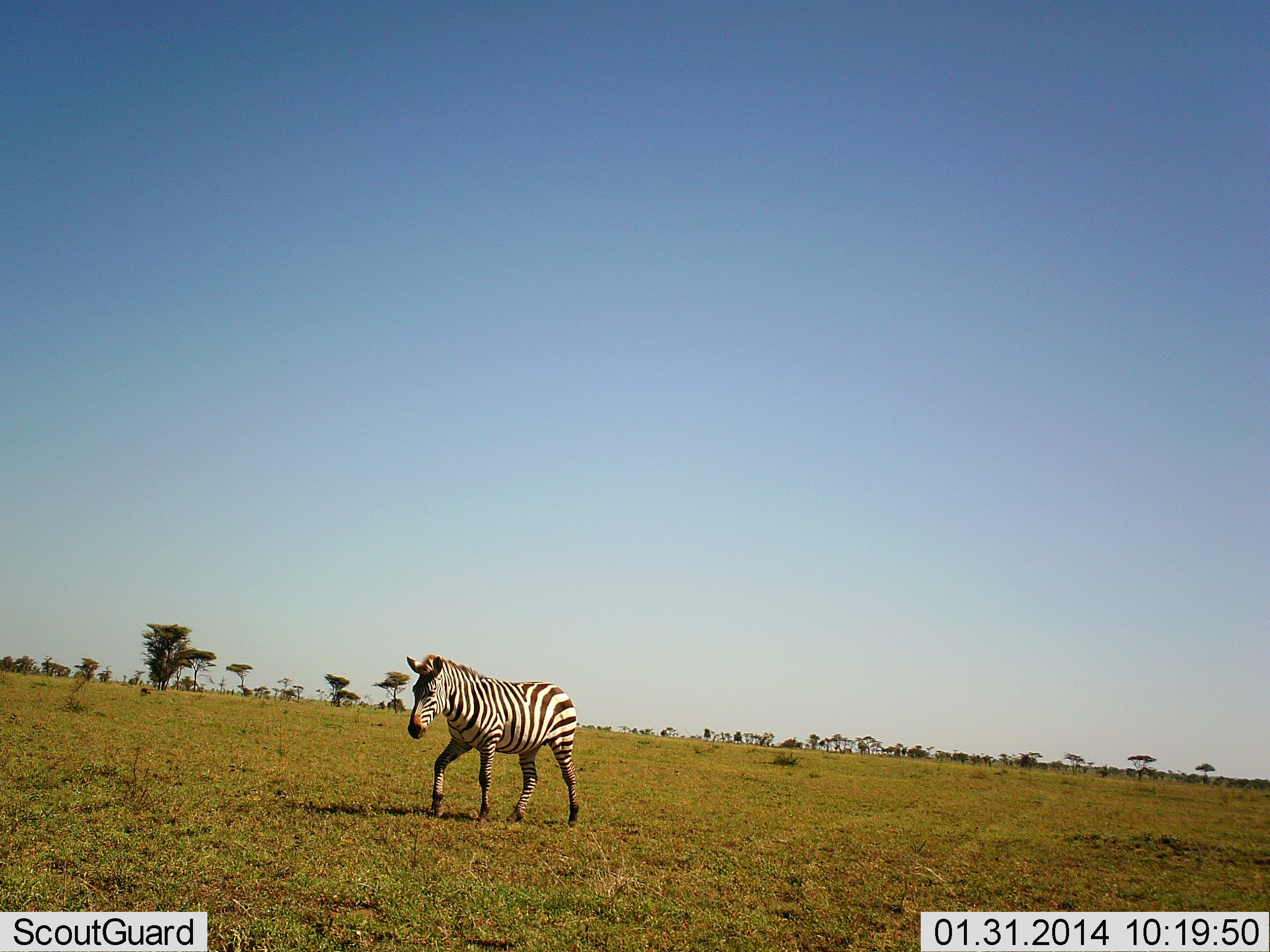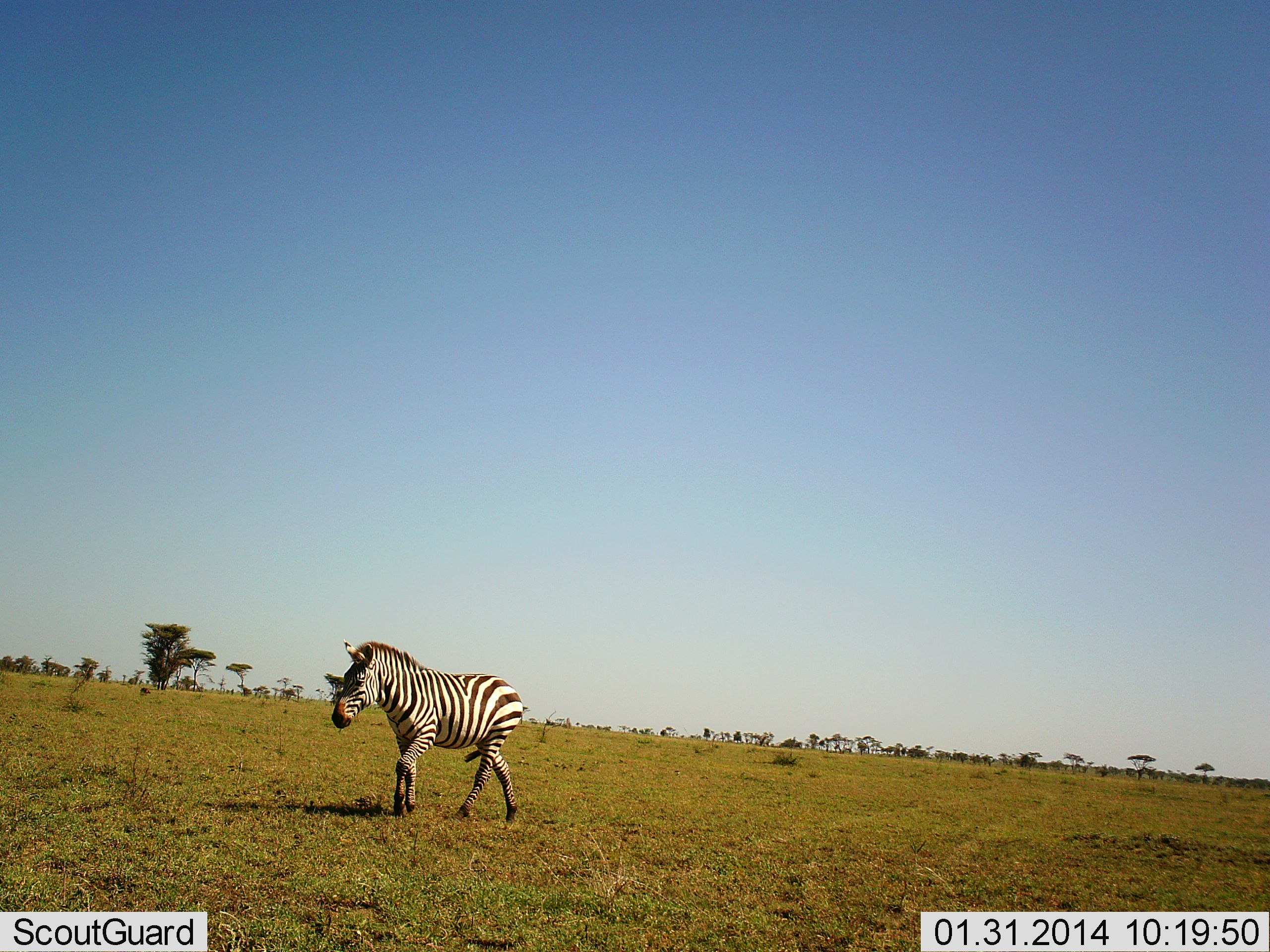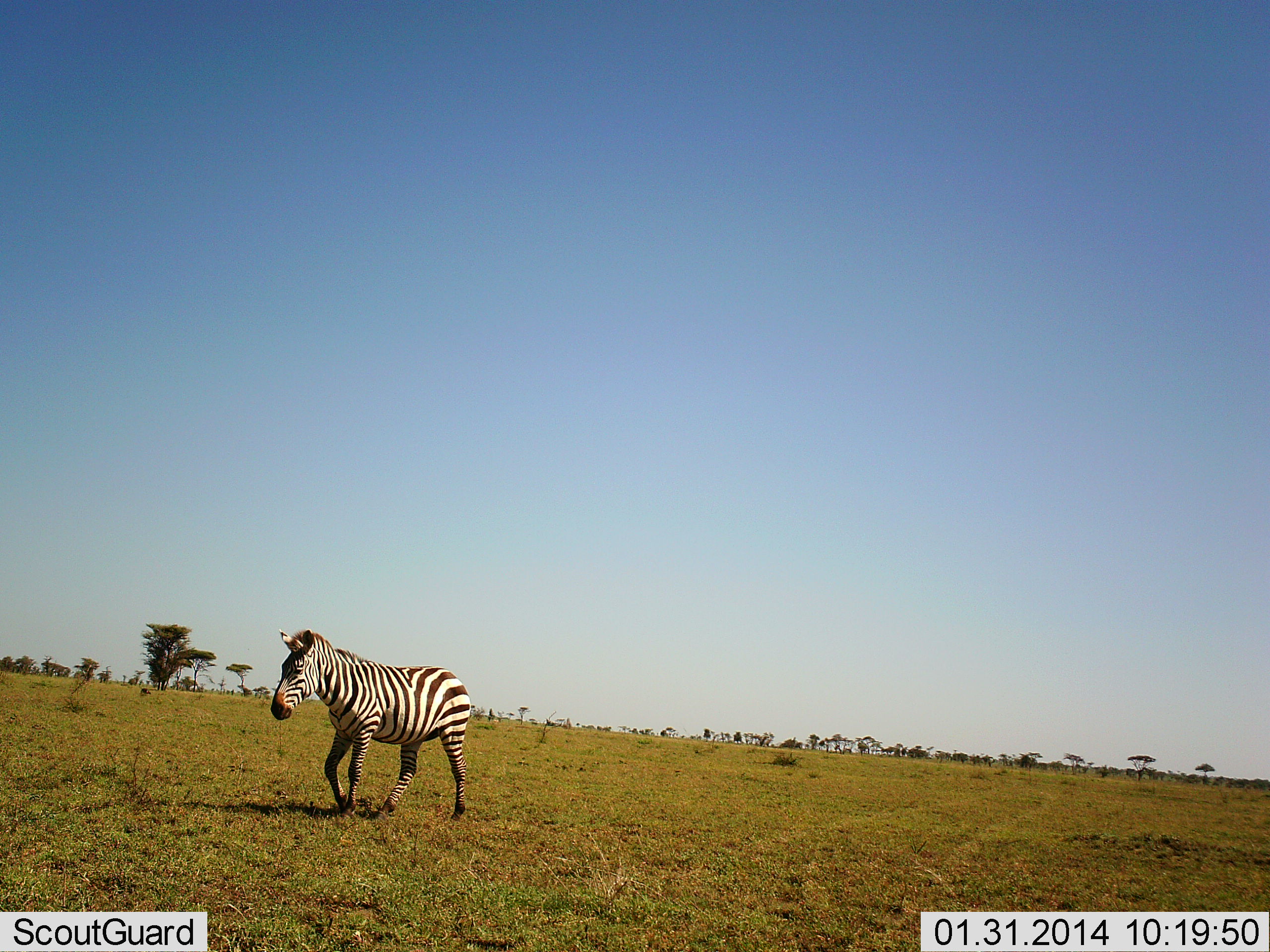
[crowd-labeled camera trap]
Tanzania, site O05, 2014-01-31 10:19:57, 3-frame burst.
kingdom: Animalia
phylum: Chordata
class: Mammalia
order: Perissodactyla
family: Equidae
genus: Equus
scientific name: Equus quagga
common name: plains zebra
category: zebra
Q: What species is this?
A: Zebra (plains zebra) (Equus quagga).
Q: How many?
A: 1.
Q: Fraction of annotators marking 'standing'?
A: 4%.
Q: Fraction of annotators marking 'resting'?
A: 0%.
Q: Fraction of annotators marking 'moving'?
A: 97%.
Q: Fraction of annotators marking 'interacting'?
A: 0%.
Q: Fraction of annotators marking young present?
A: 0%.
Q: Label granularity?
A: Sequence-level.